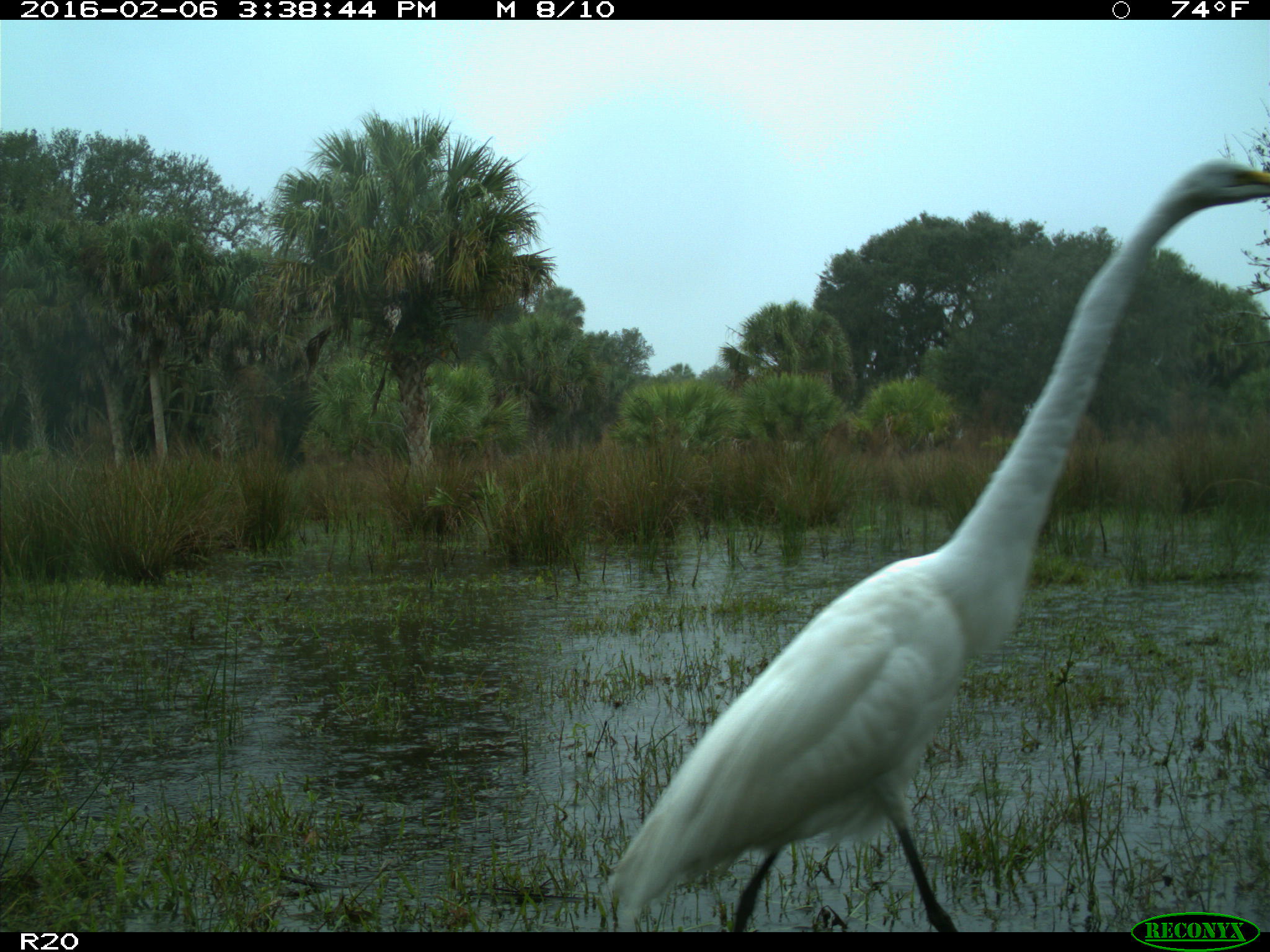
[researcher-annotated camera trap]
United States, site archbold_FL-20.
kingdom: Animalia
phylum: Chordata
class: Aves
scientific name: Aves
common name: birds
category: unidentified bird